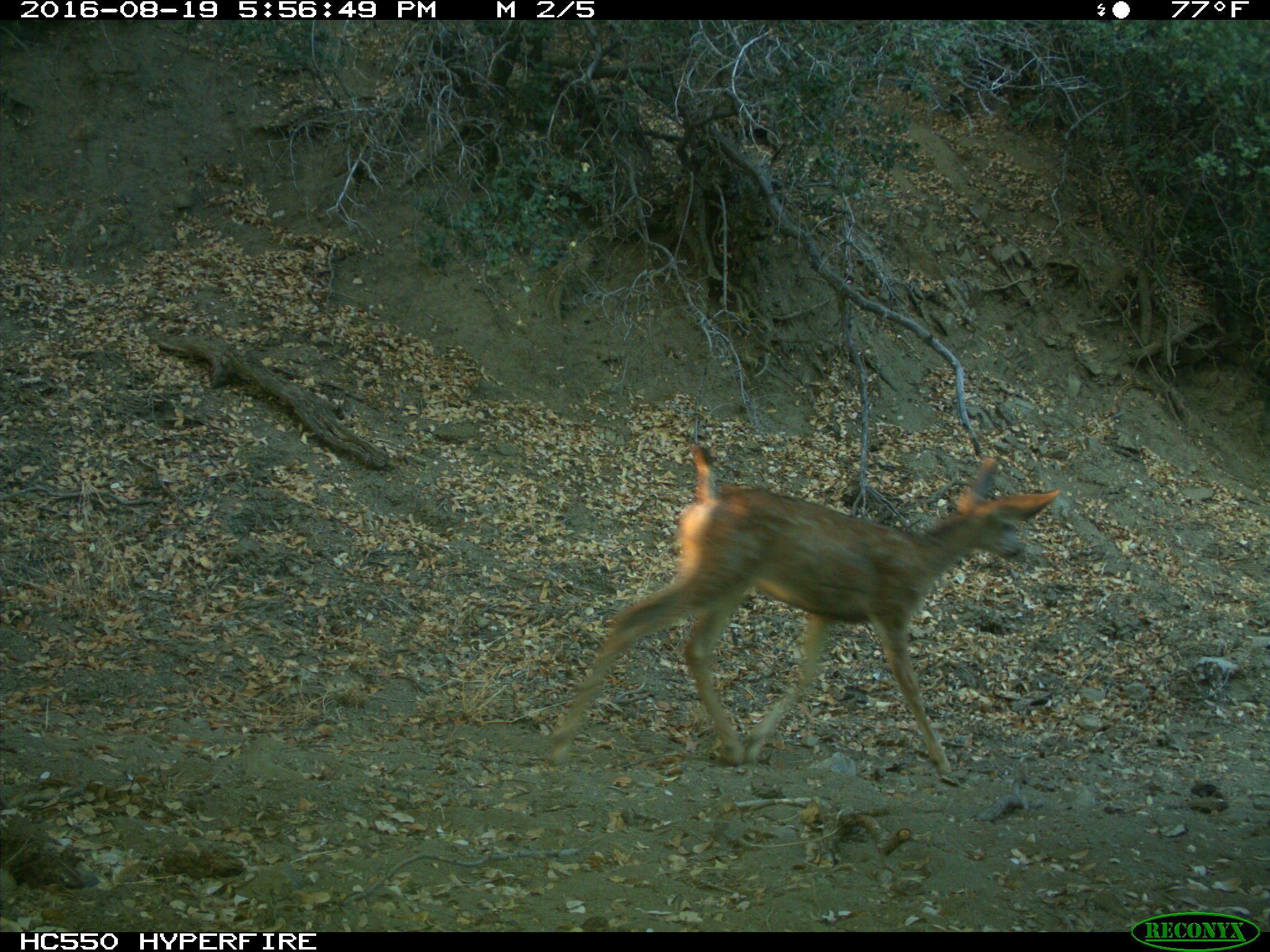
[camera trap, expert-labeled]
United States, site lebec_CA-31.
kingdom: Animalia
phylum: Chordata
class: Mammalia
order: Artiodactyla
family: Cervidae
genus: Odocoileus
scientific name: Odocoileus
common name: deer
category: unidentified deer